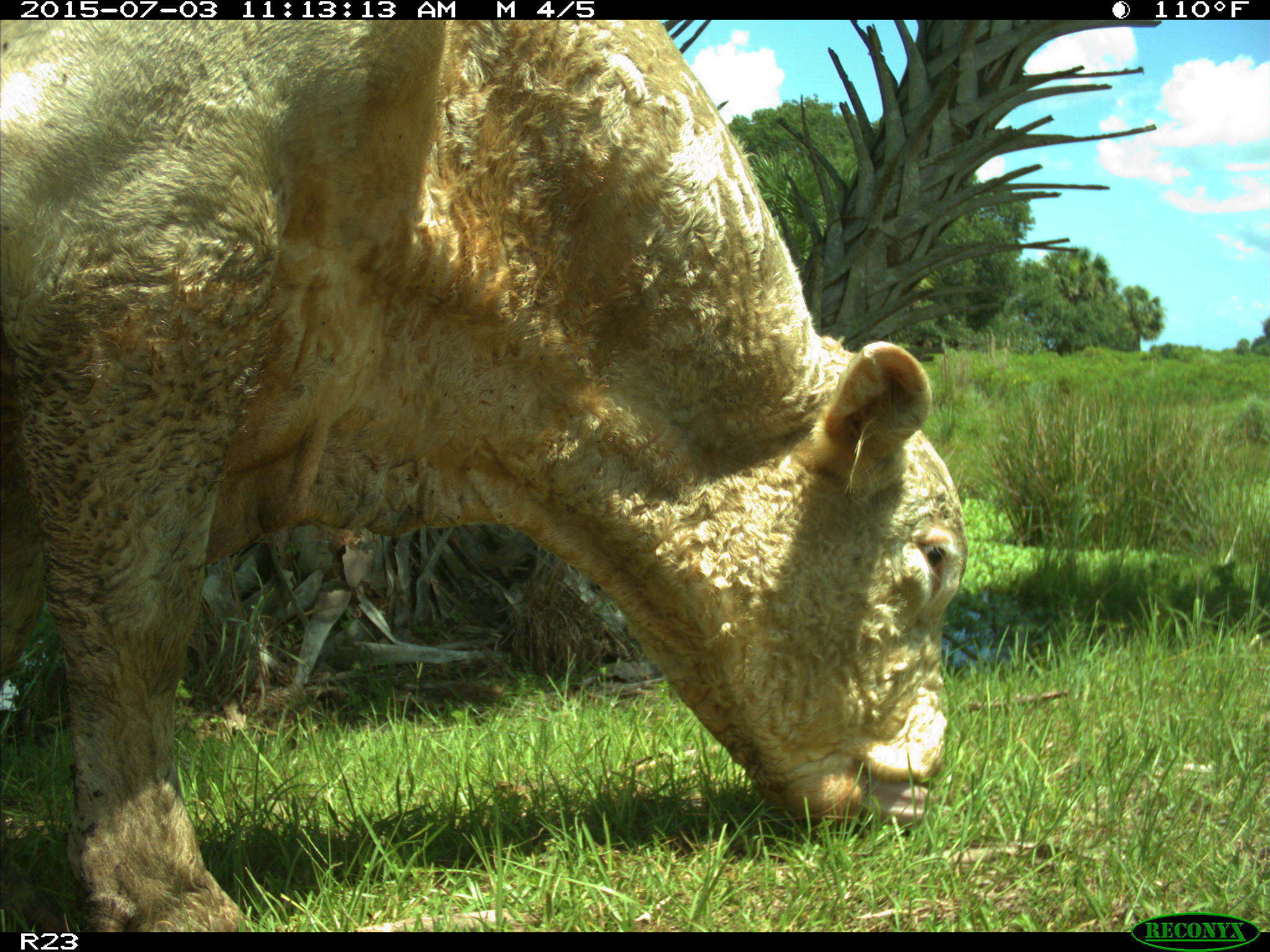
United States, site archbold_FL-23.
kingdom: Animalia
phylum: Chordata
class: Mammalia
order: Artiodactyla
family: Bovidae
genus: Bos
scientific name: Bos taurus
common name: domestic cow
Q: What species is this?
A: Bos taurus (domestic cow).